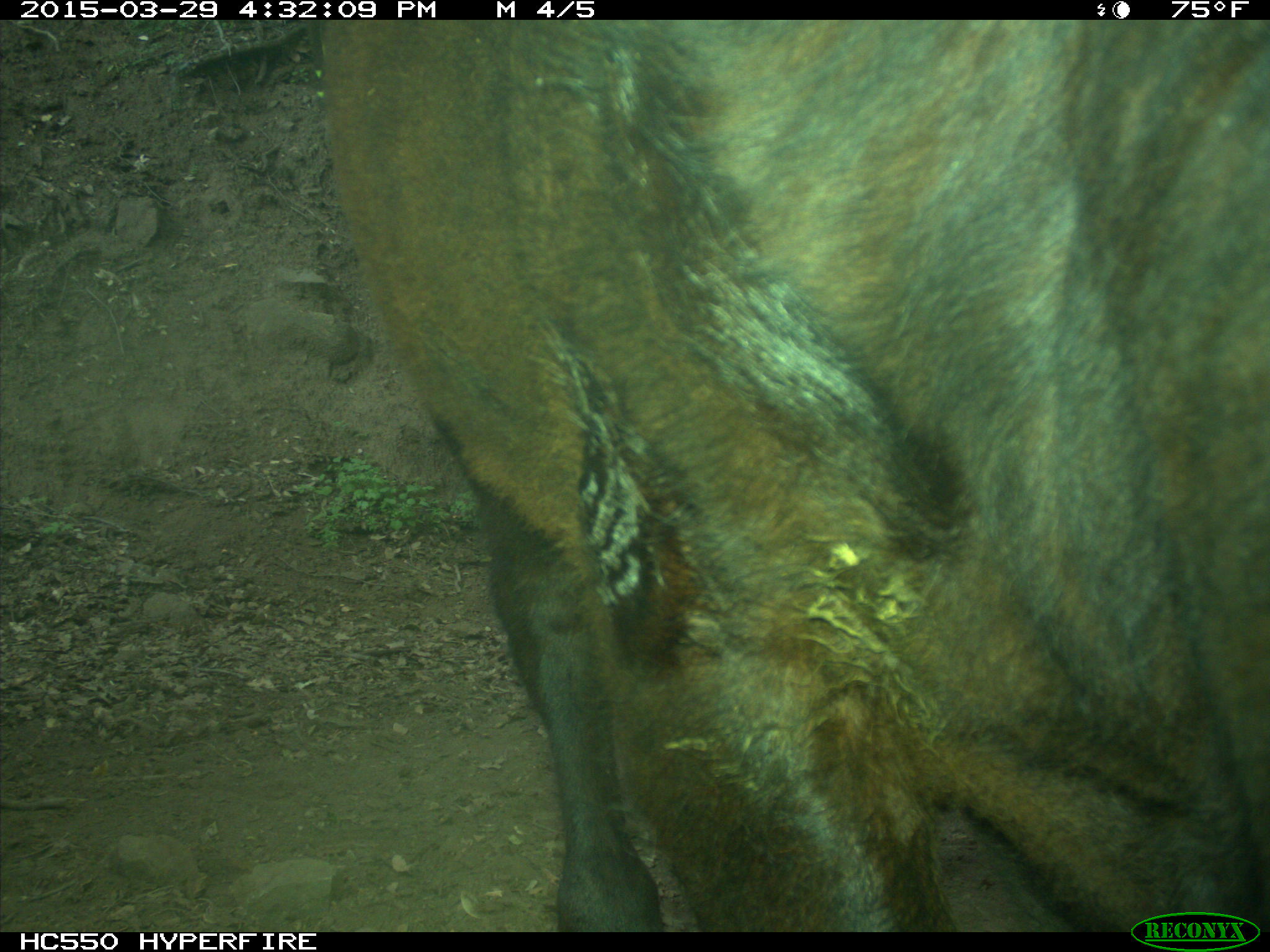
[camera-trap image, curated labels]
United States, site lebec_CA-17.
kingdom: Animalia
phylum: Chordata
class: Mammalia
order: Artiodactyla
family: Bovidae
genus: Bos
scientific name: Bos taurus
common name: domestic cow